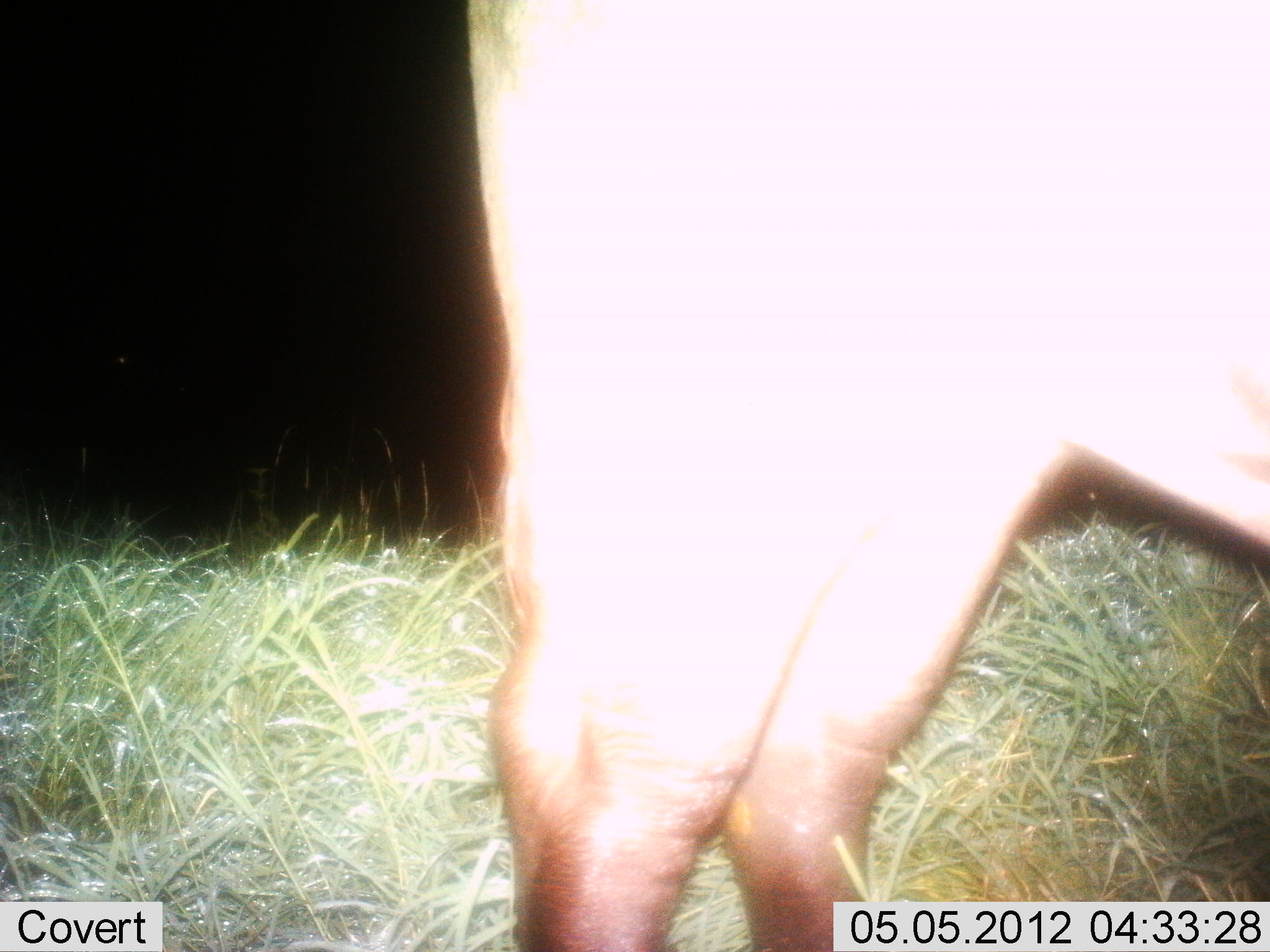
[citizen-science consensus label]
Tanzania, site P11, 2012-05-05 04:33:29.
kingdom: Animalia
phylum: Chordata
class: Mammalia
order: Artiodactyla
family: Bovidae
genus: Connochaetes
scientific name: Connochaetes taurinus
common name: blue wildebeest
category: wildebeest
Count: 1.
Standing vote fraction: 100%.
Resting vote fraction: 0%.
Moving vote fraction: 0%.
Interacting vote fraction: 0%.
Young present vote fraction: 0%.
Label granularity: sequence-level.